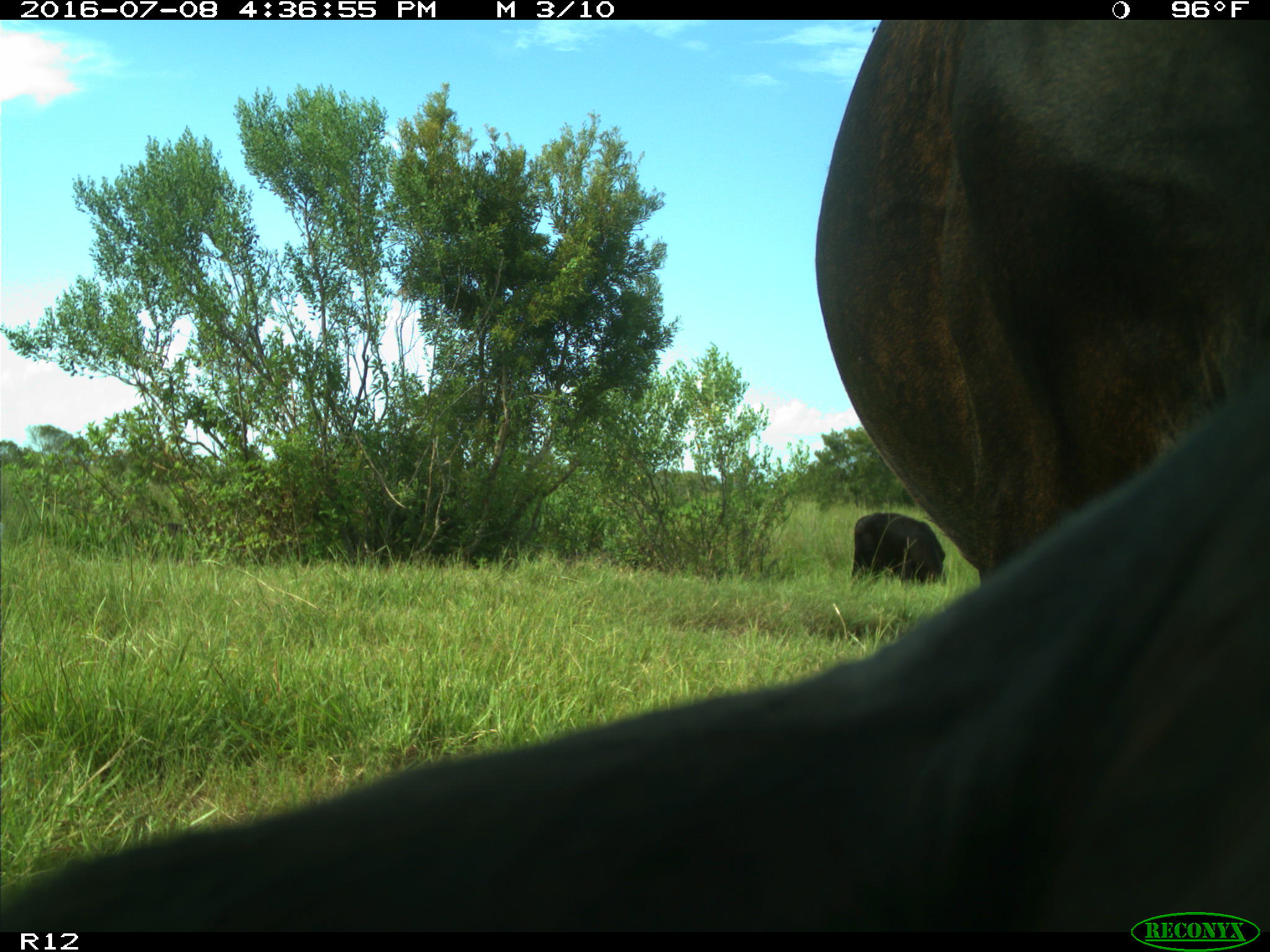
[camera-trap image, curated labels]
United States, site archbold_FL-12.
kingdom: Animalia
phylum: Chordata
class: Mammalia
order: Artiodactyla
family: Bovidae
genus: Bos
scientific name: Bos taurus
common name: domestic cow